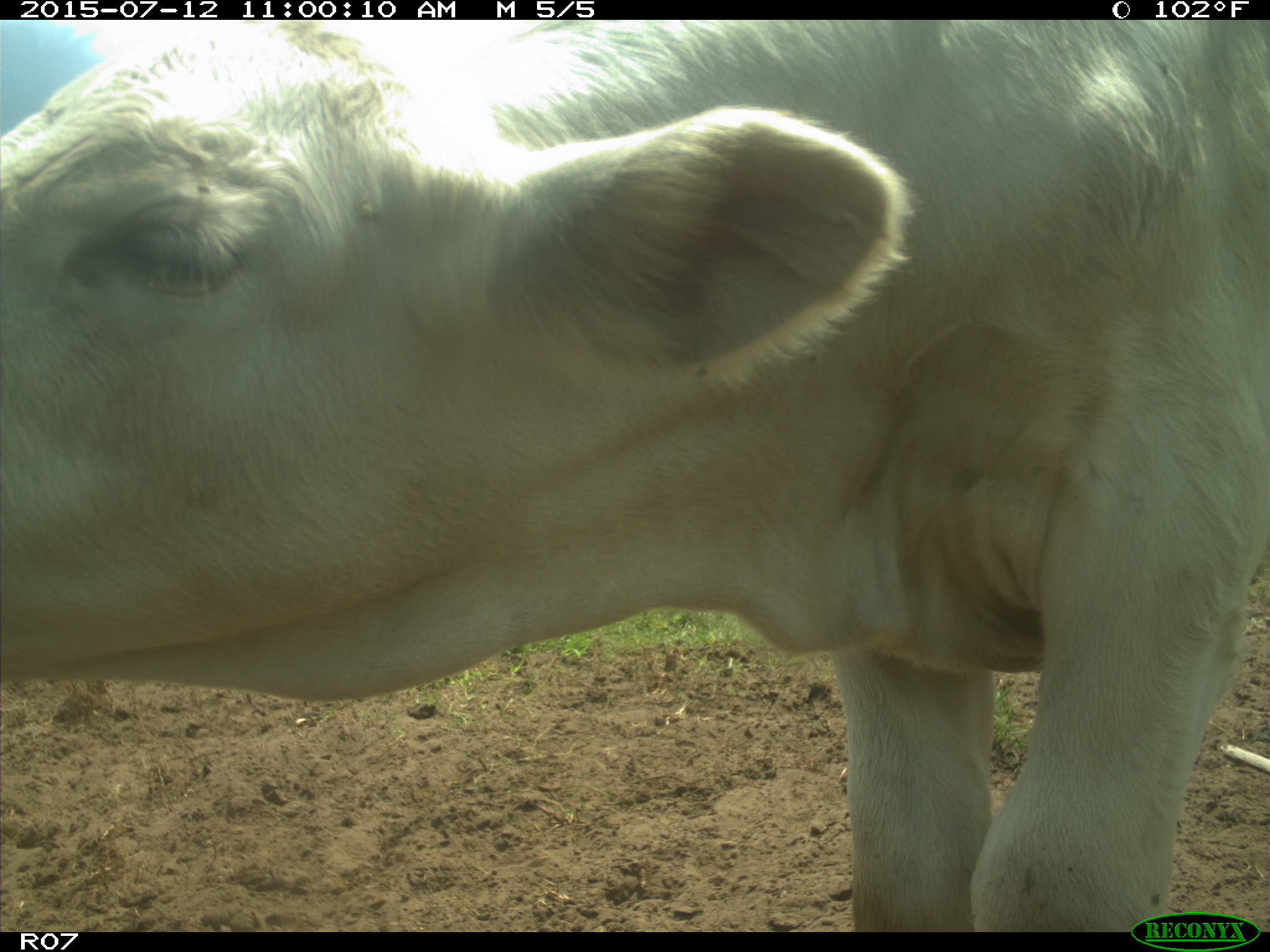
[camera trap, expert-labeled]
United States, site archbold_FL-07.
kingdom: Animalia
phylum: Chordata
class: Mammalia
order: Artiodactyla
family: Bovidae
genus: Bos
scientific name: Bos taurus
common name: domestic cow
Bos taurus (domestic cow).